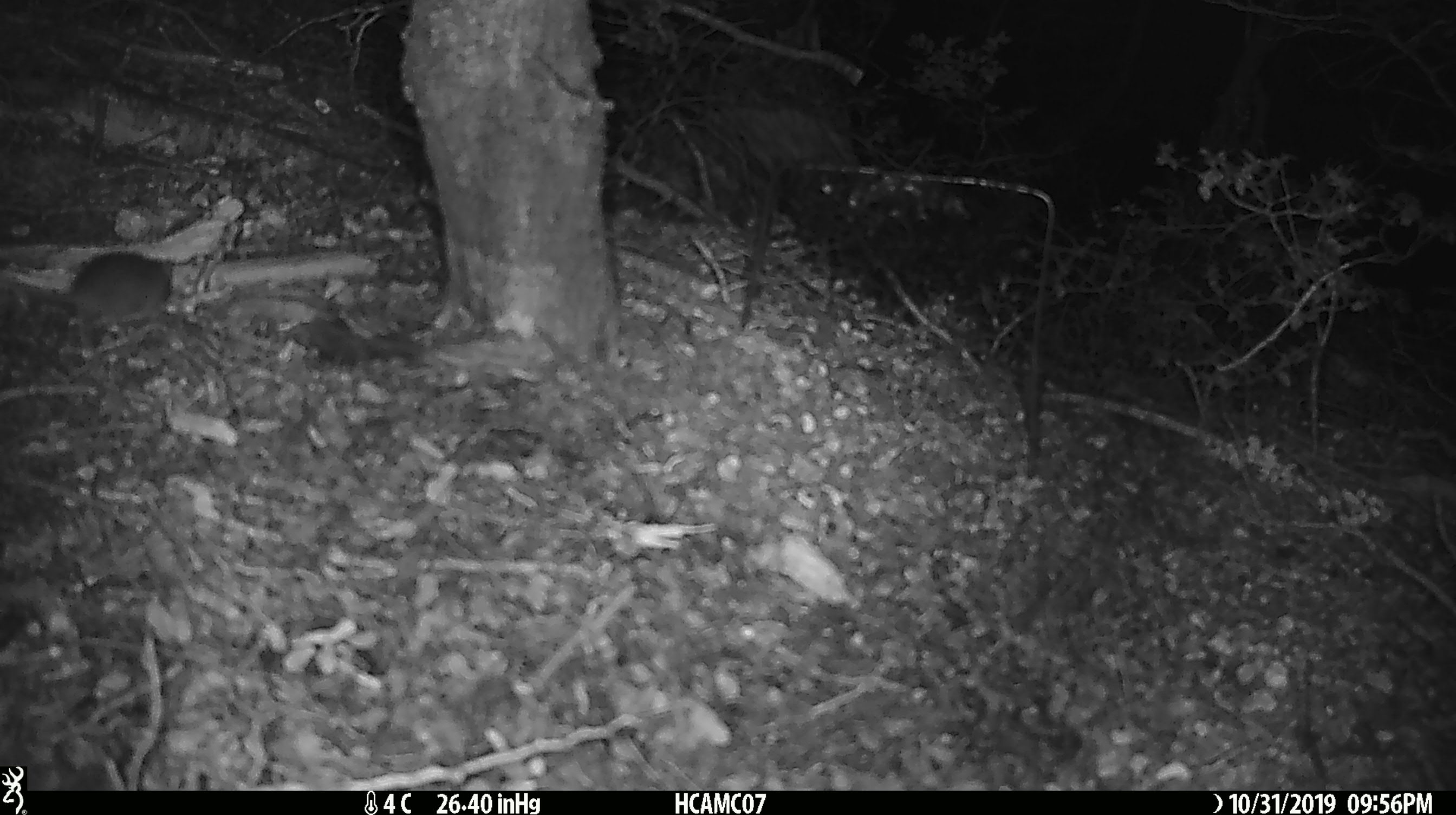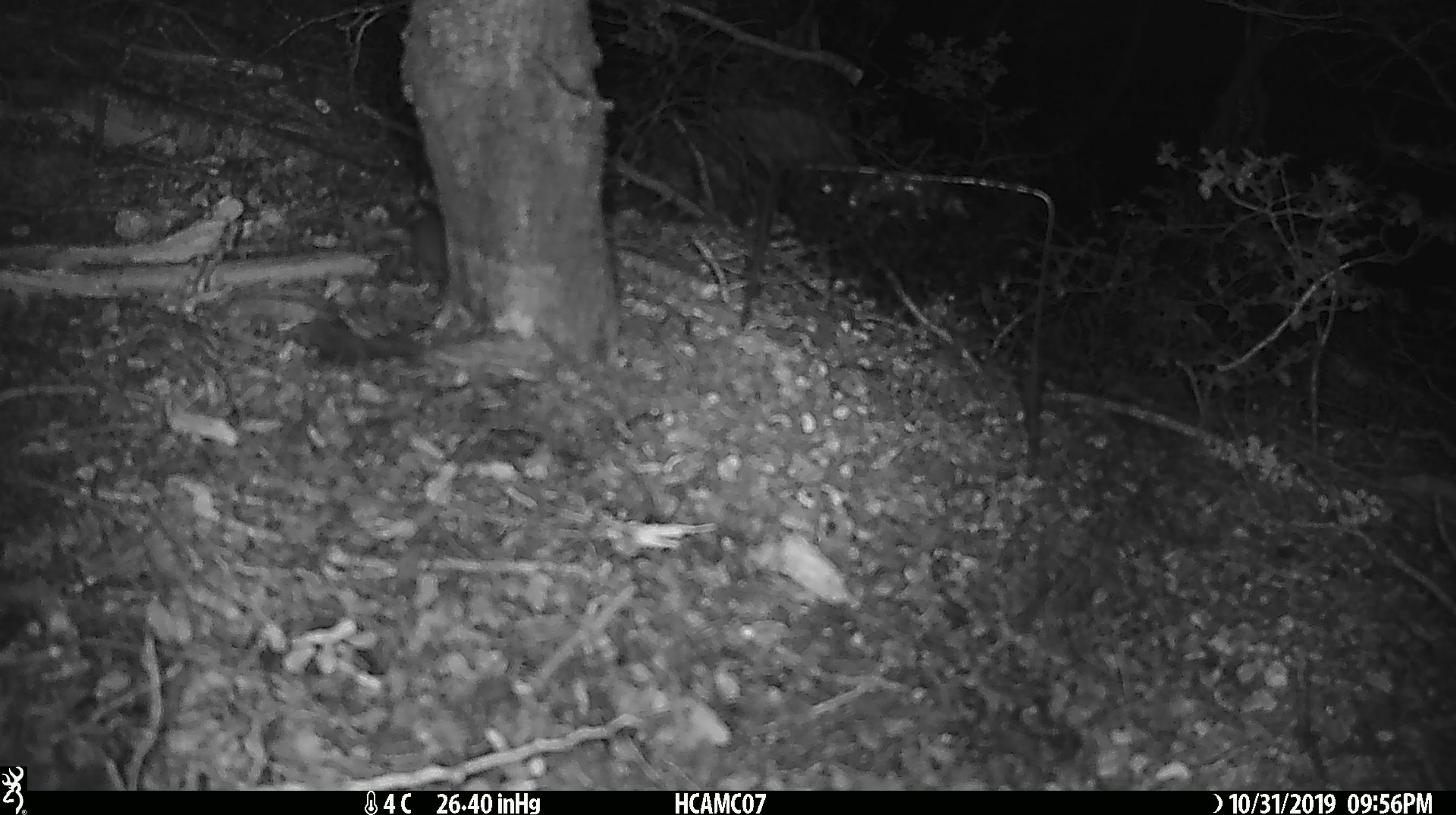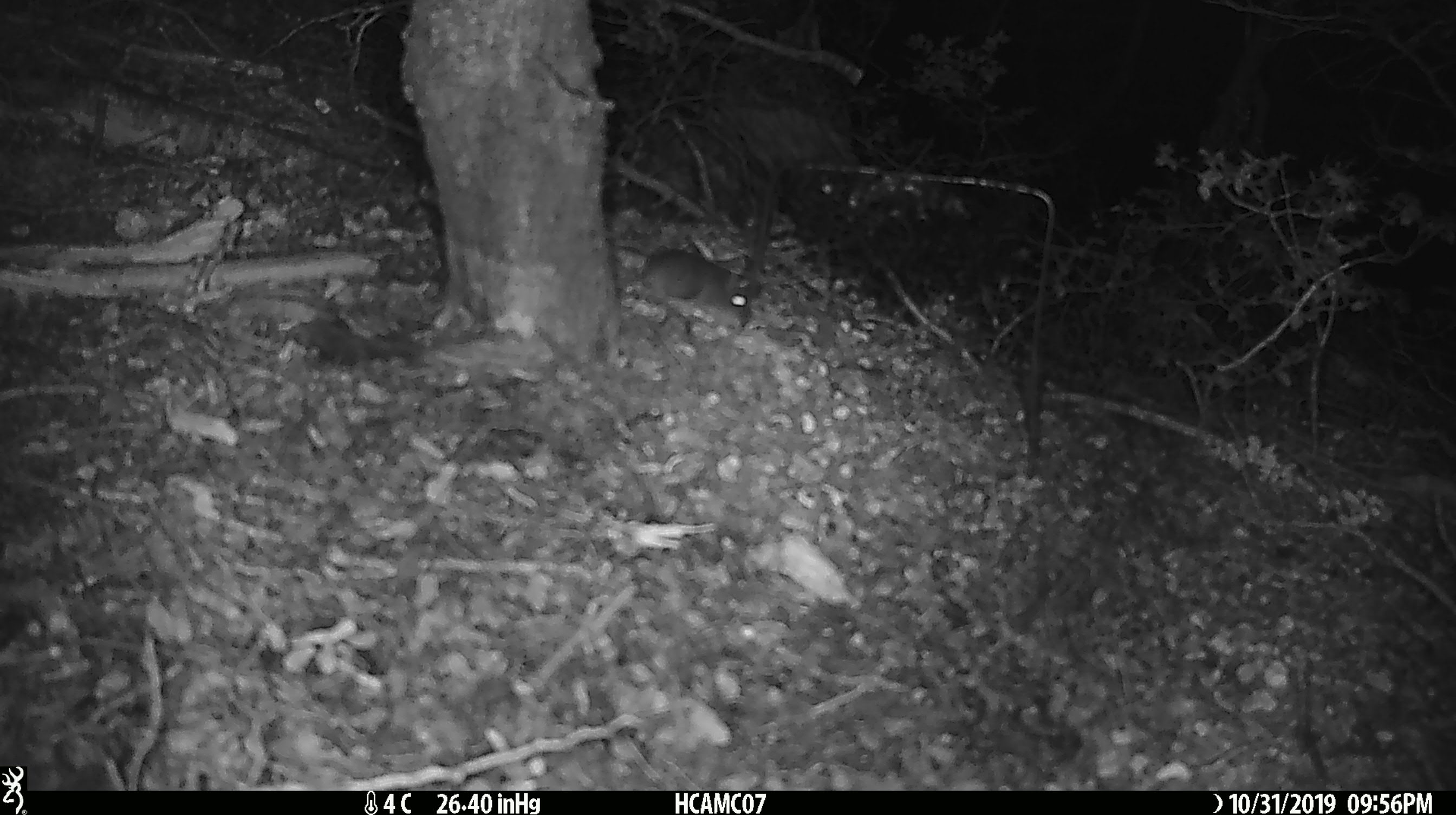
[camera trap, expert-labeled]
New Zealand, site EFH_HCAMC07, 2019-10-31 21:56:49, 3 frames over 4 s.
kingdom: Animalia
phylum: Chordata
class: Mammalia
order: Rodentia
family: Muridae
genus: Mus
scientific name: Mus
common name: mouse